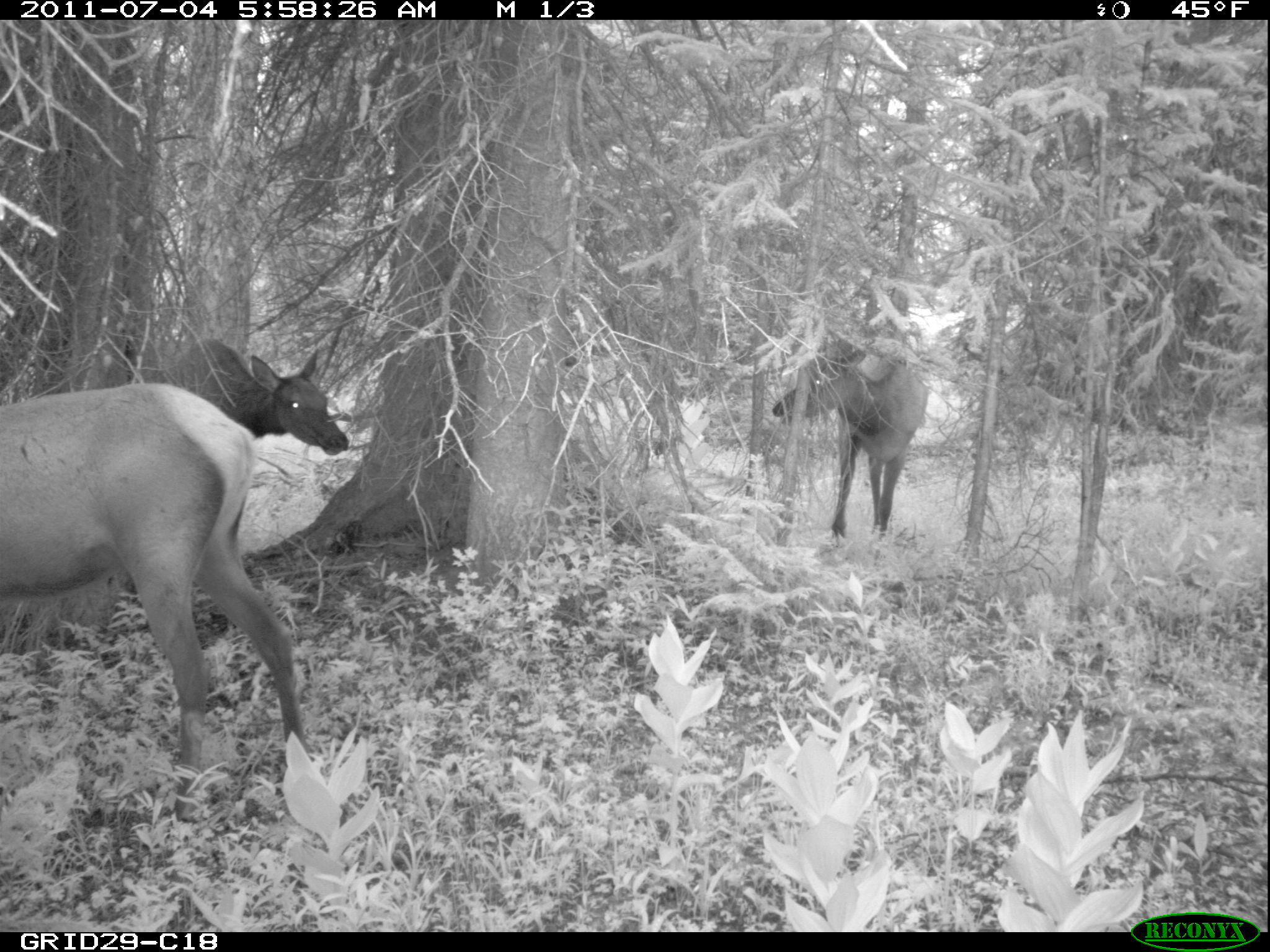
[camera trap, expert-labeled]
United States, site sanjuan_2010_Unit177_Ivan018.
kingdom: Animalia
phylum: Chordata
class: Mammalia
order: Artiodactyla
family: Cervidae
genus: Cervus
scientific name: Cervus elaphus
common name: red deer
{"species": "Cervus elaphus (red deer)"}